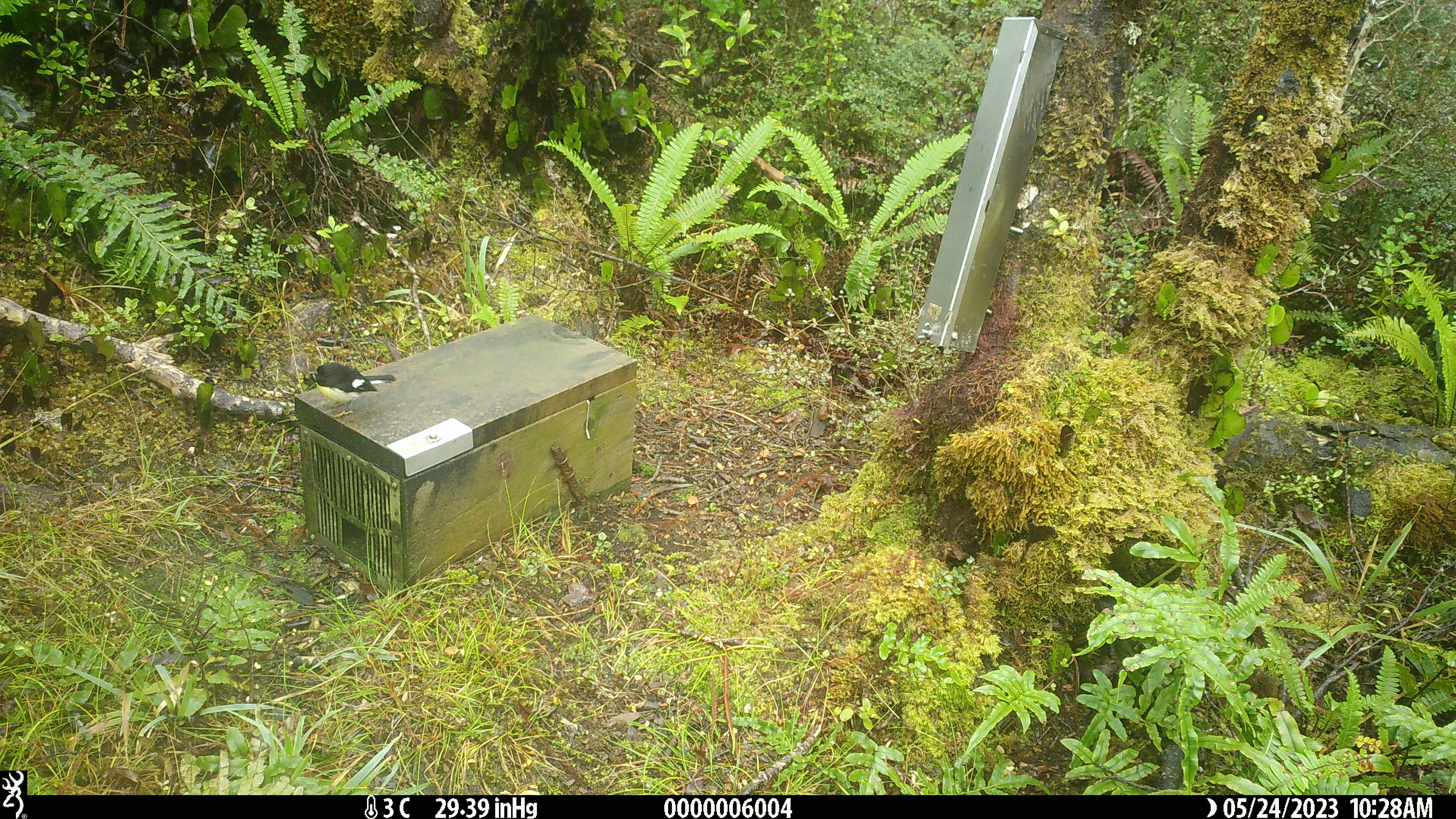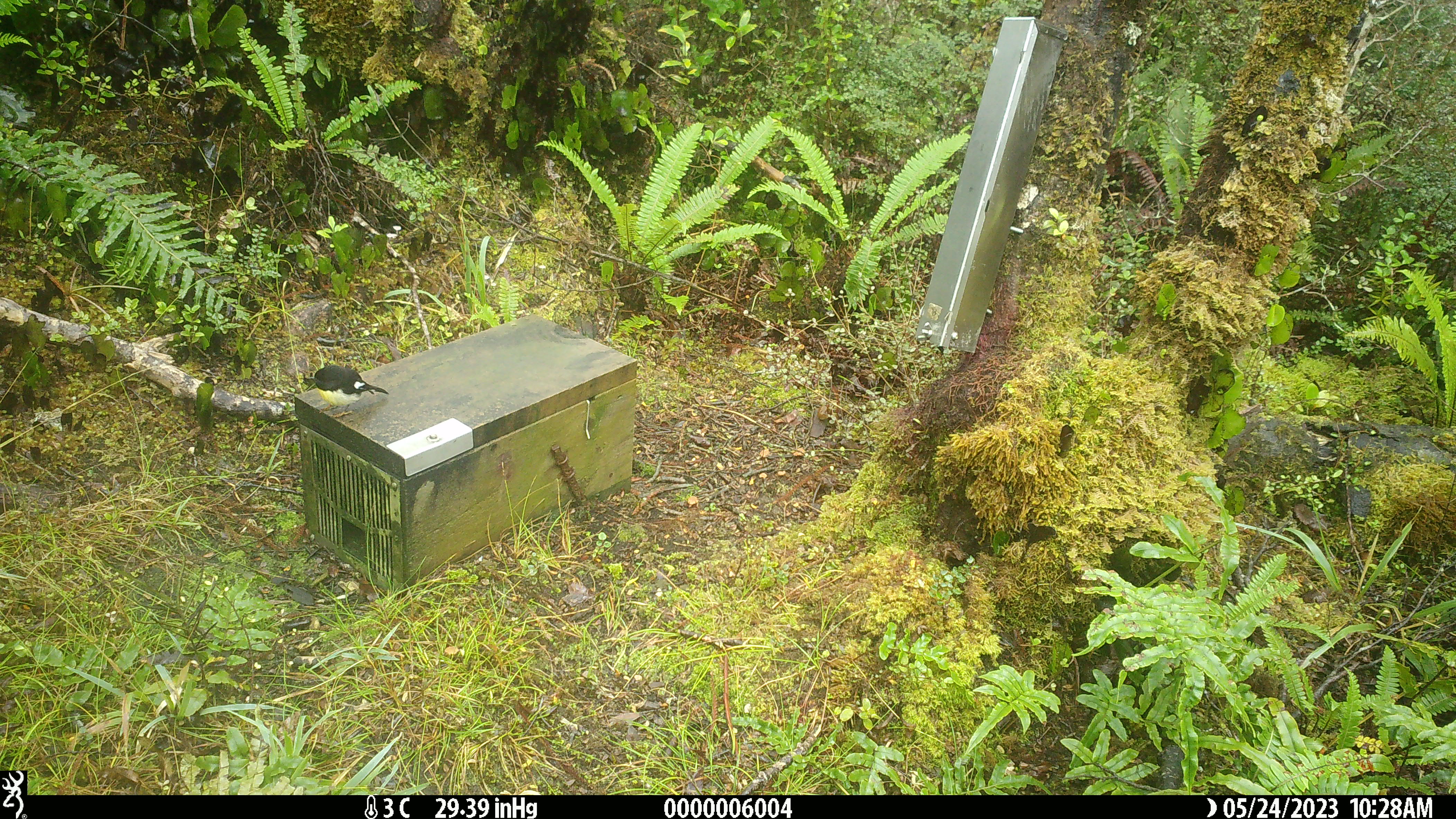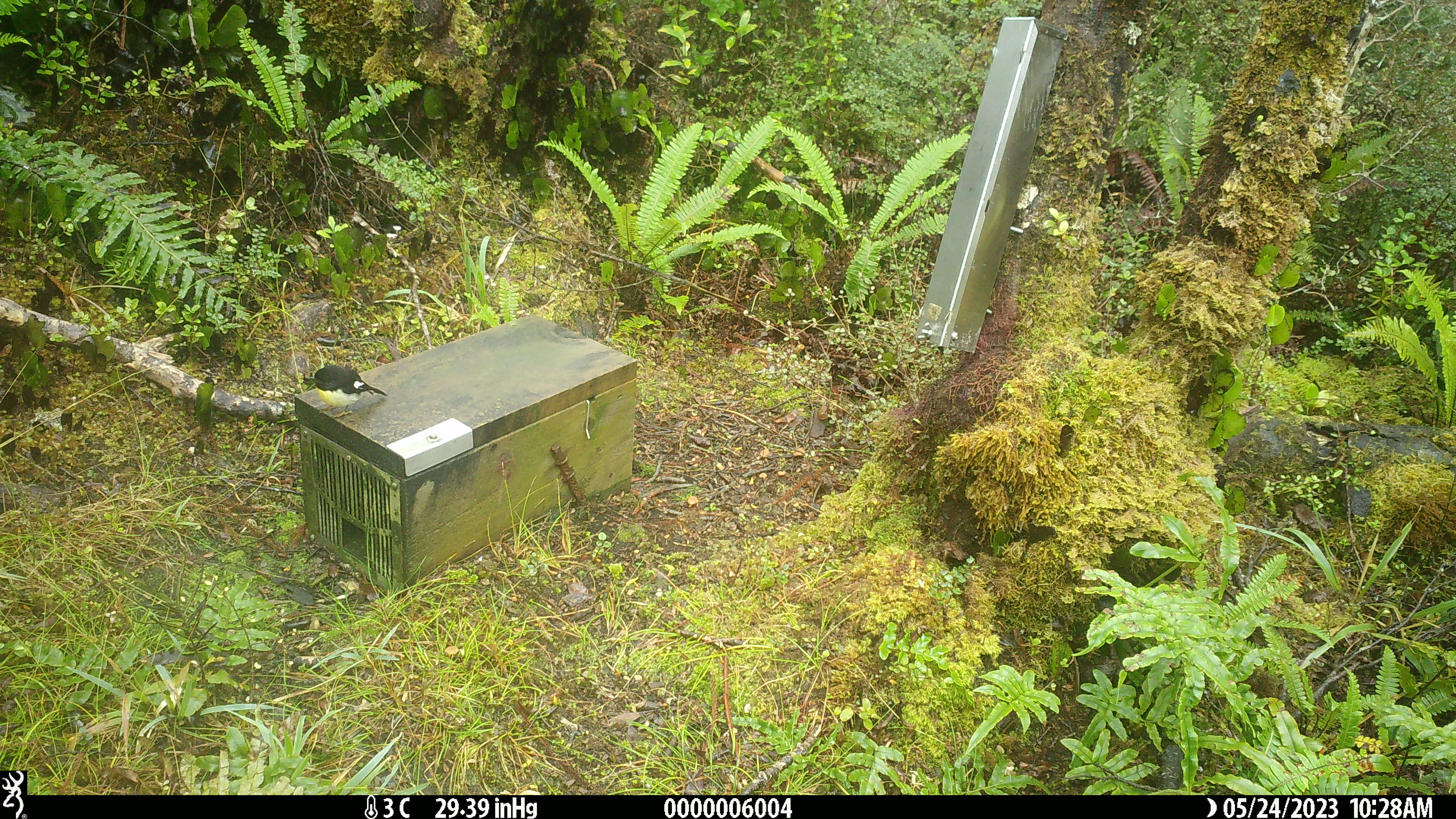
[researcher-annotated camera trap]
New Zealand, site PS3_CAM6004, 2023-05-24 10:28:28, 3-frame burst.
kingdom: Animalia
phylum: Chordata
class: Aves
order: Passeriformes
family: Petroicidae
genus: Petroica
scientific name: Petroica macrocephala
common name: tomtit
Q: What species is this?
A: Tomtit (Petroica macrocephala).